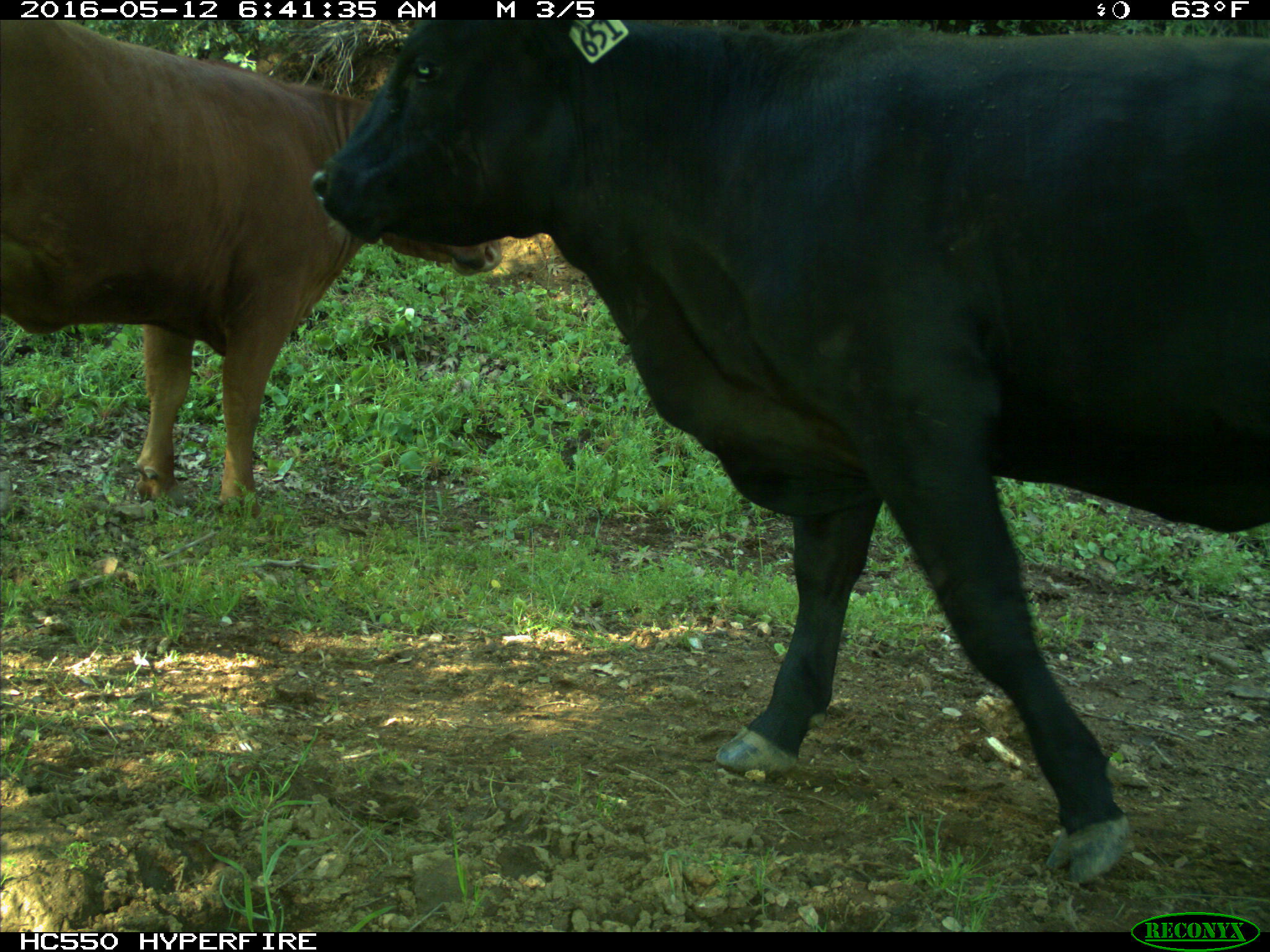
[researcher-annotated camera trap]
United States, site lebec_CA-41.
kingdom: Animalia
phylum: Chordata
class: Mammalia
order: Artiodactyla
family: Bovidae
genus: Bos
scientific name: Bos taurus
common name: domestic cow